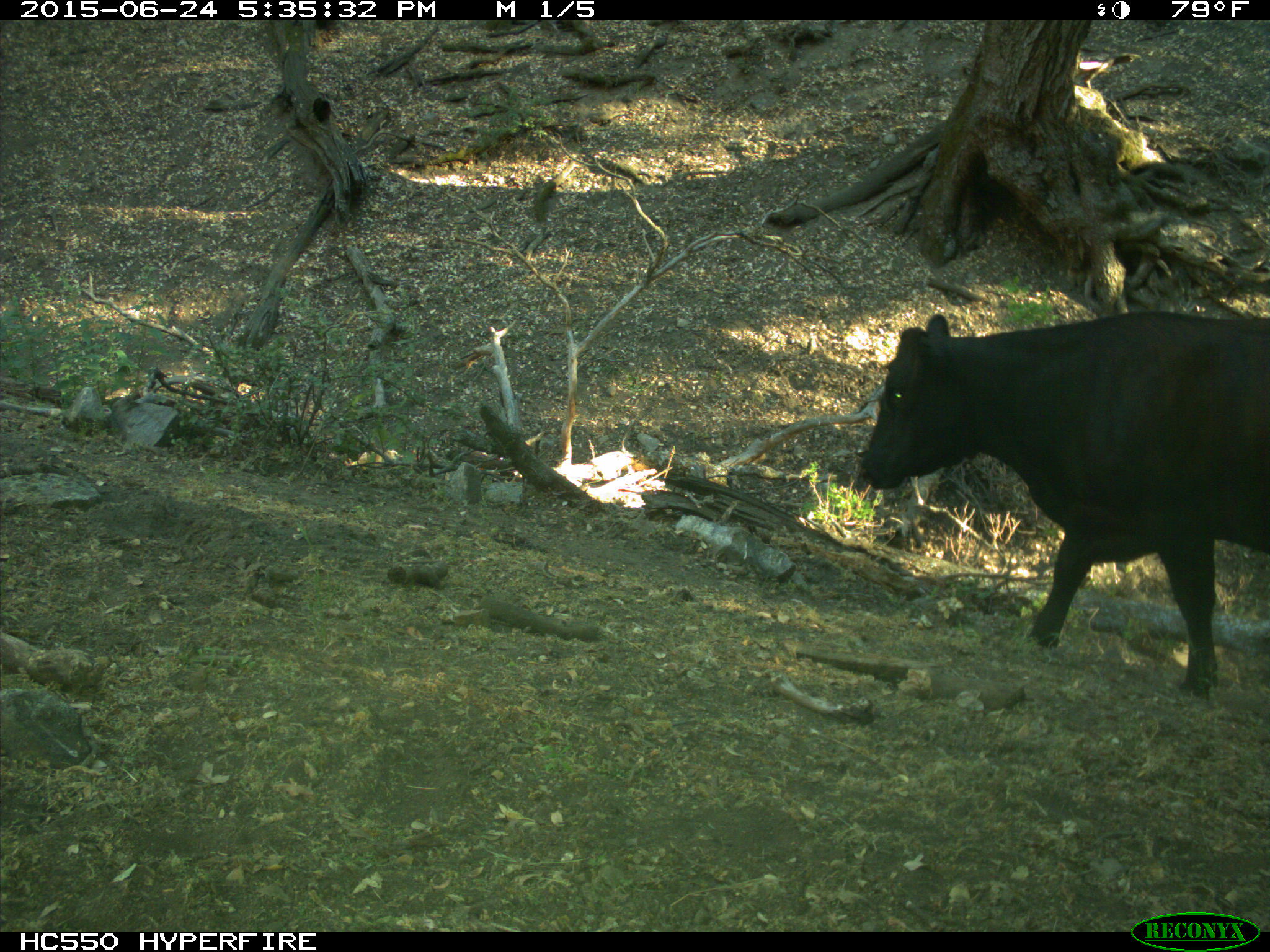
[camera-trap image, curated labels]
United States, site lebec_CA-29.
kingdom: Animalia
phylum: Chordata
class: Mammalia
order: Artiodactyla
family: Bovidae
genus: Bos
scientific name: Bos taurus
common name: domestic cow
Bos taurus (domestic cow).